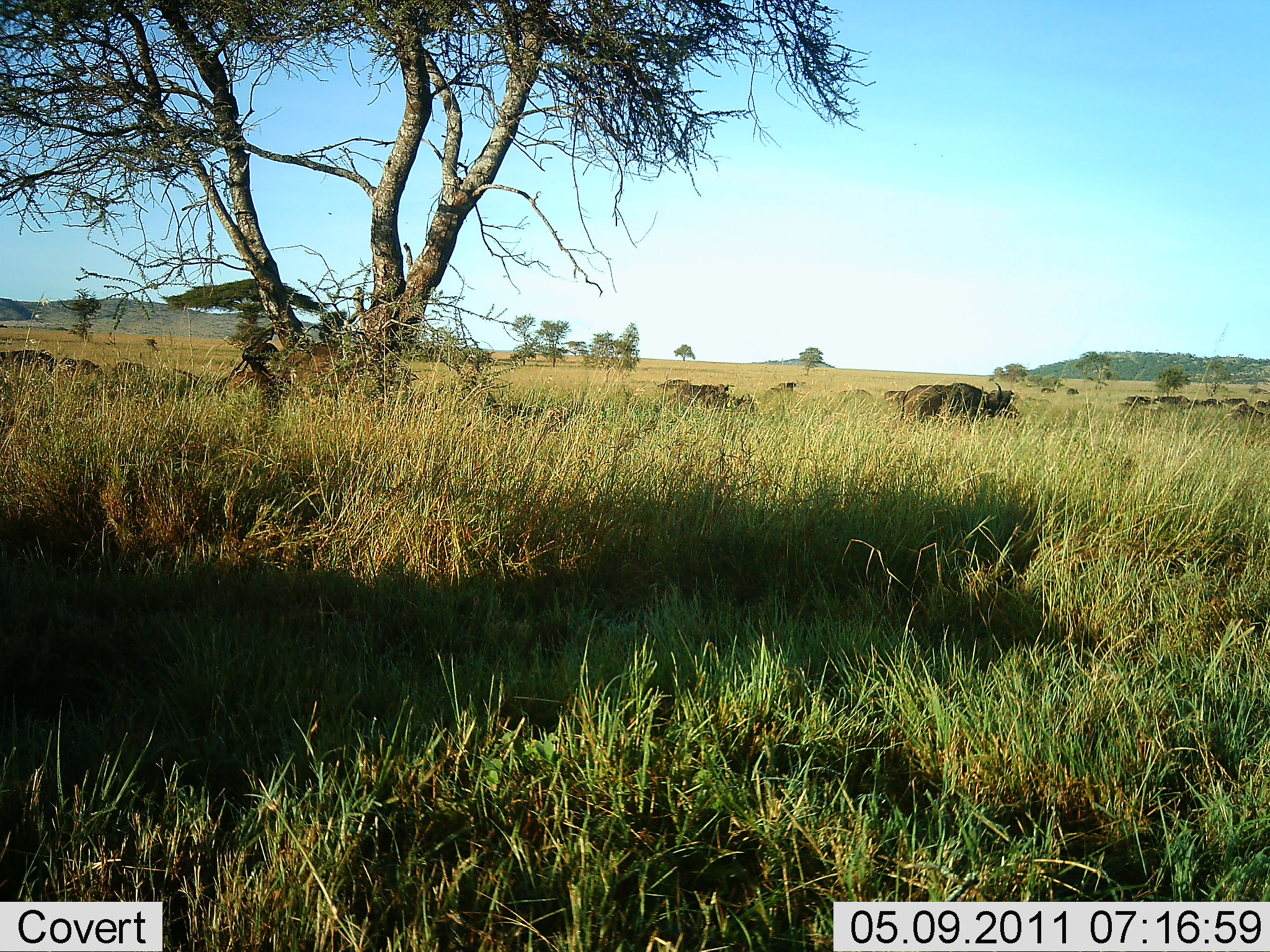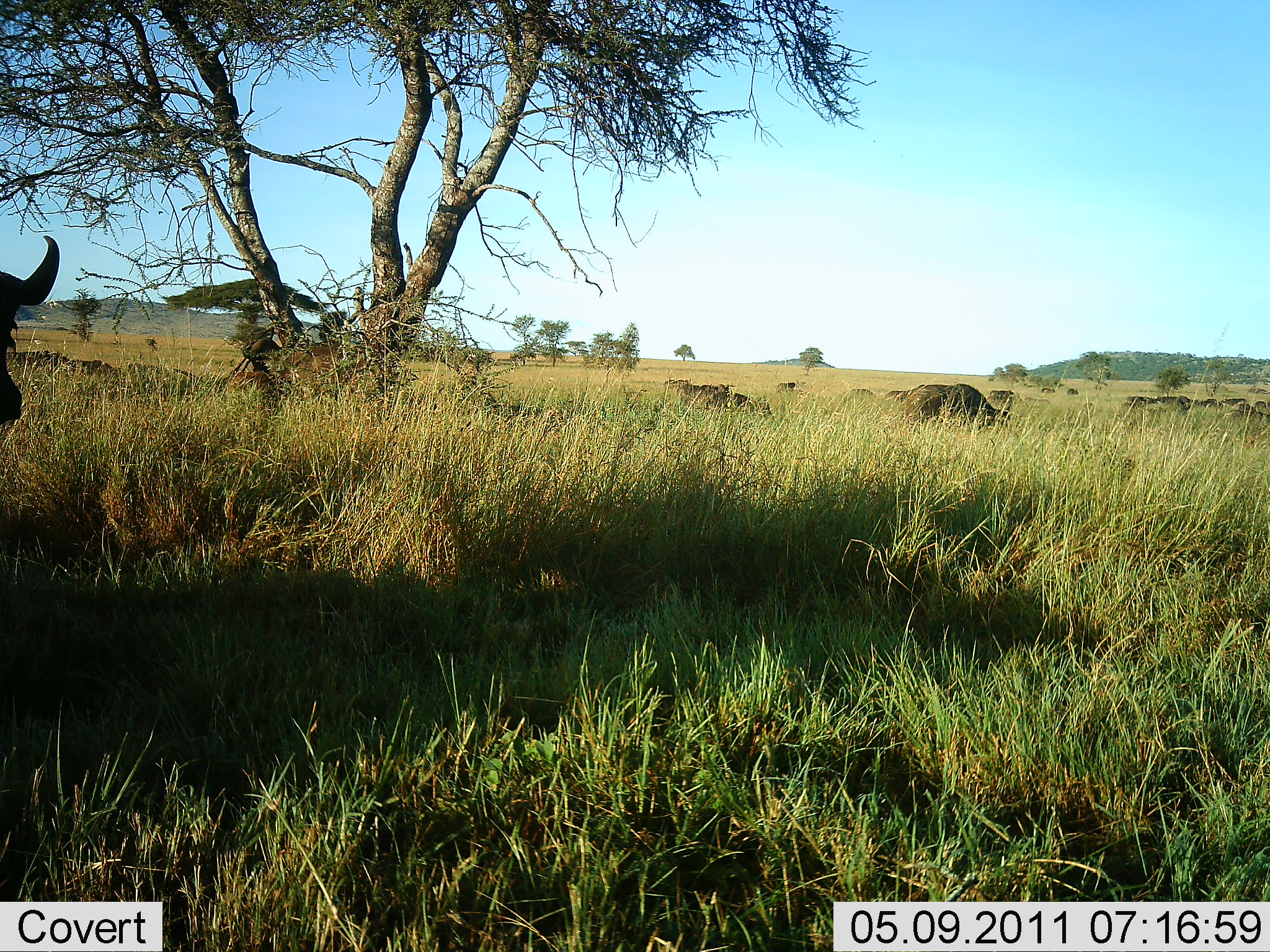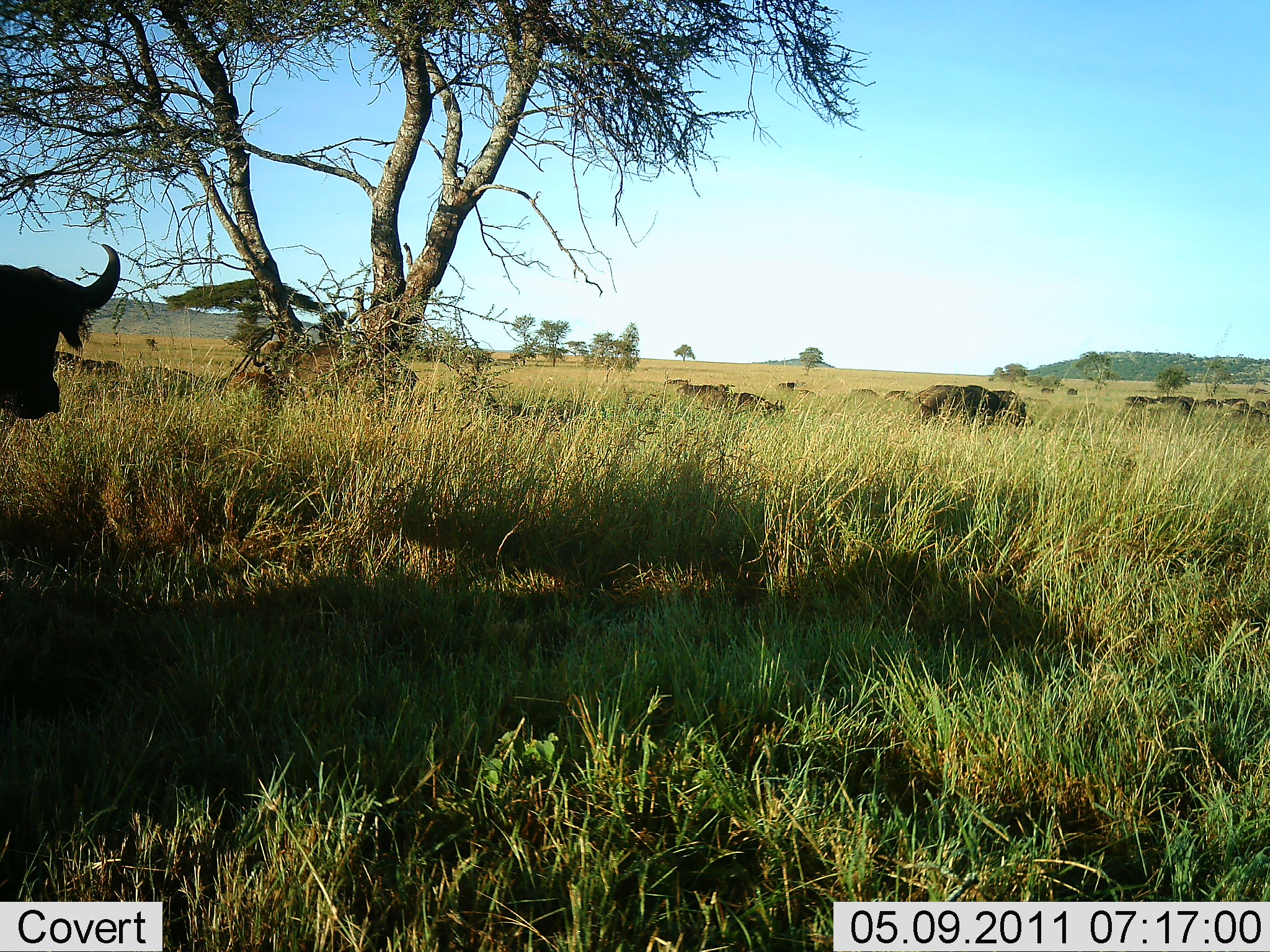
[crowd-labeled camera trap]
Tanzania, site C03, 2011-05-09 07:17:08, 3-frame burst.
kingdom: Animalia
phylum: Chordata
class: Mammalia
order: Artiodactyla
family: Bovidae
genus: Syncerus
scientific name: Syncerus caffer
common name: cape buffalo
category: buffalo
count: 11-50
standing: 25%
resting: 8%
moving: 50%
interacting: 0%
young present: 0%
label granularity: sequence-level